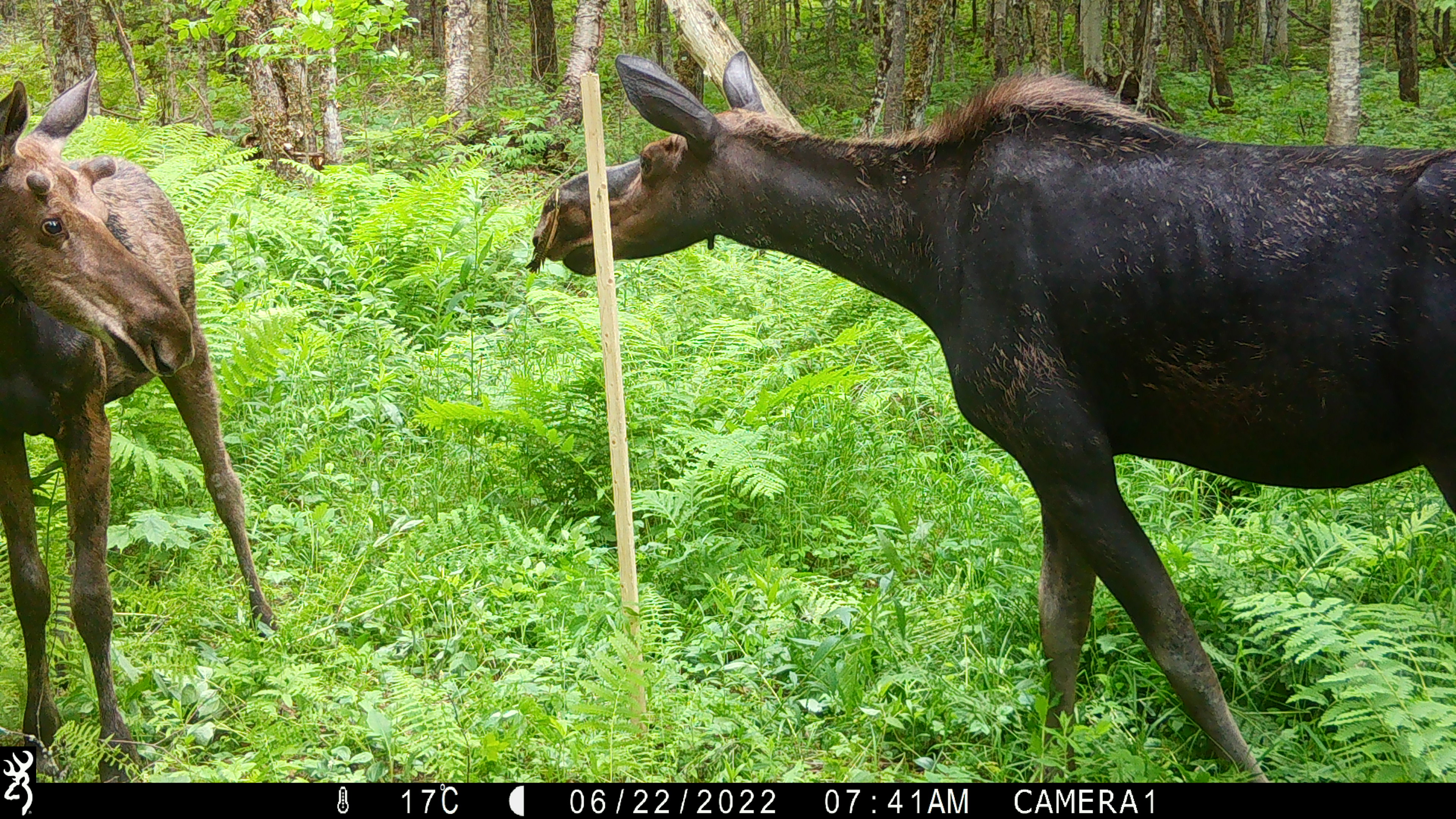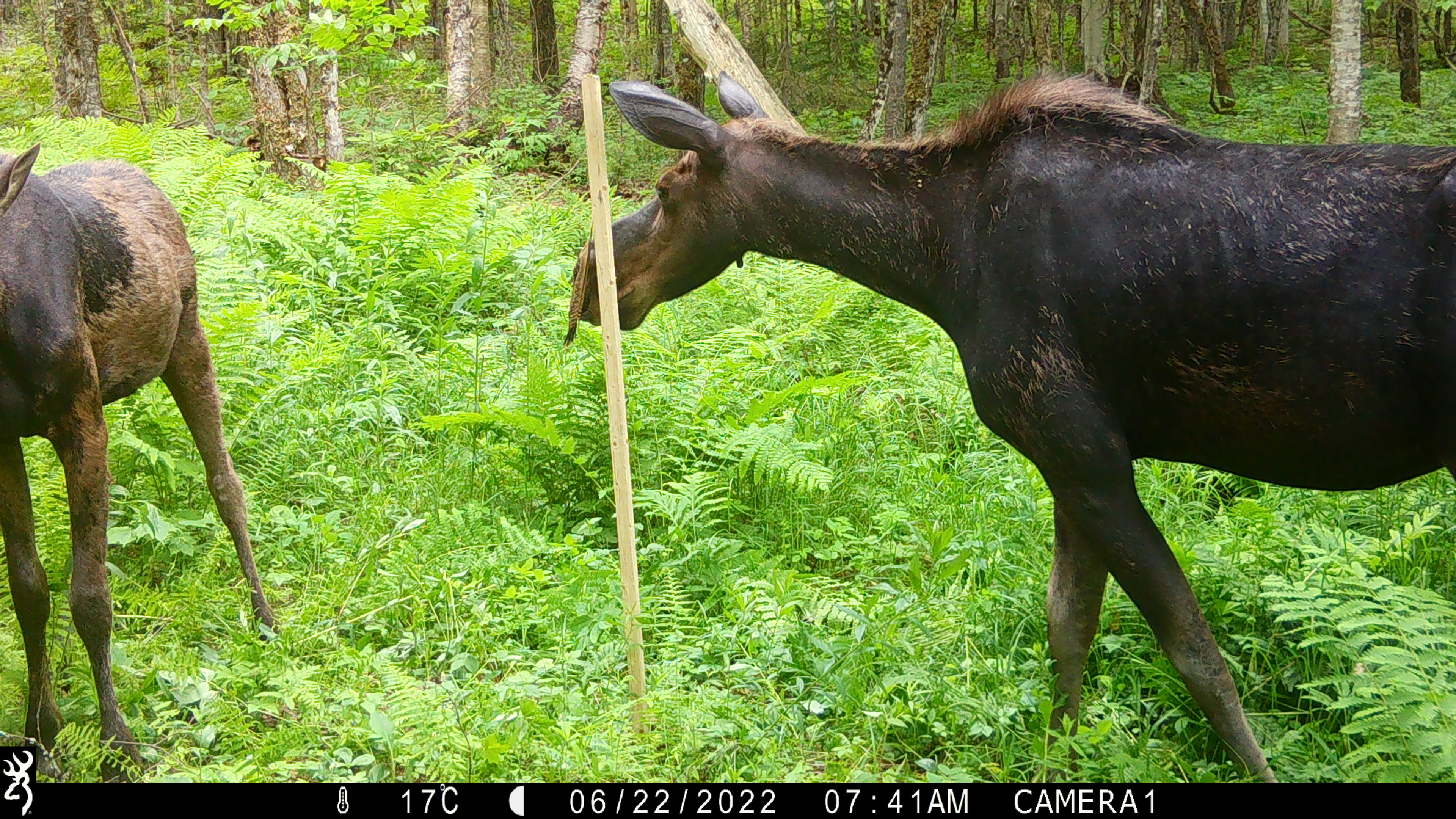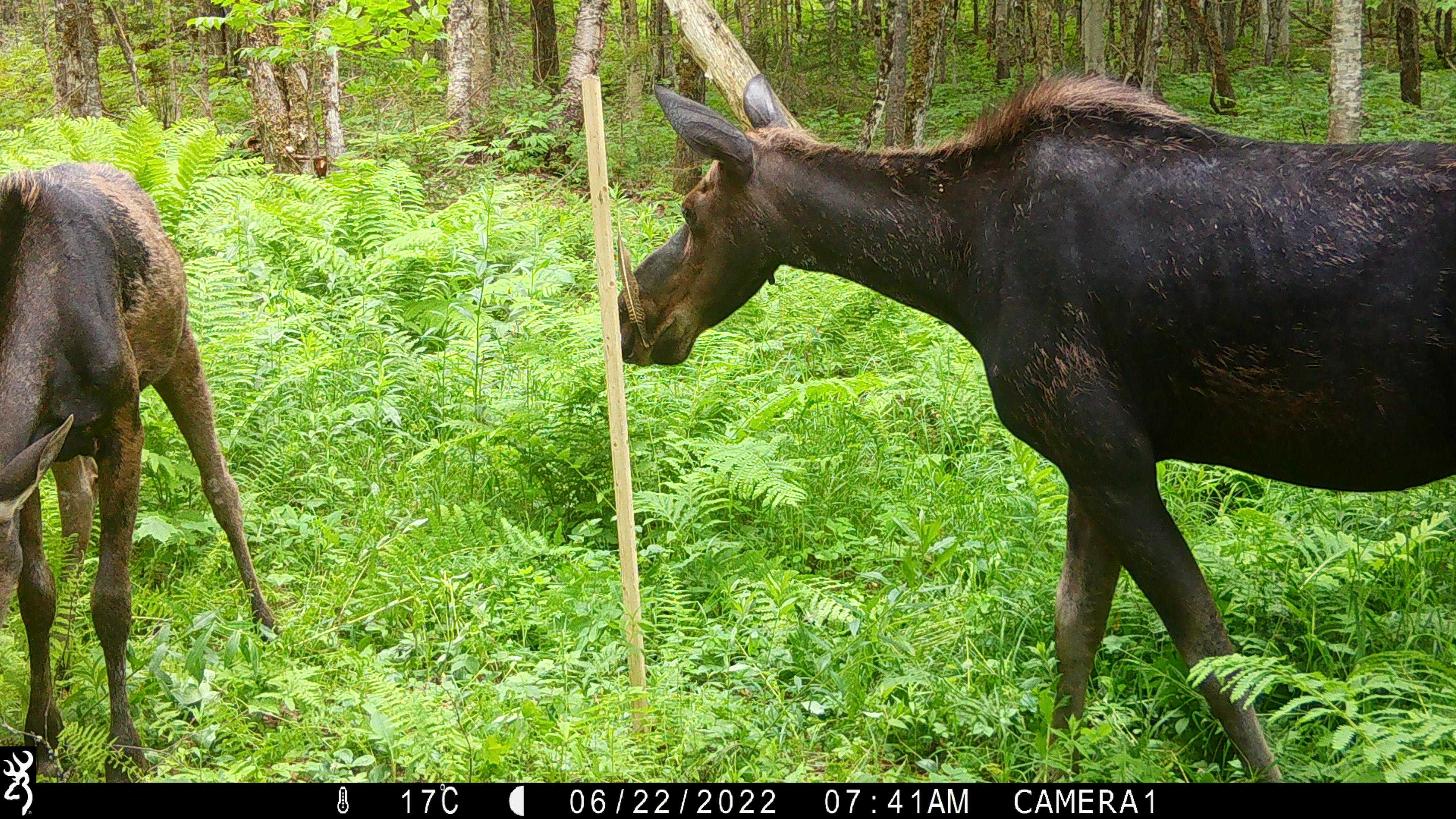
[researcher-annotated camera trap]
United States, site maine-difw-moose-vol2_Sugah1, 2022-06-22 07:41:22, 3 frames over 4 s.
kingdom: Animalia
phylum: Chordata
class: Mammalia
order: Artiodactyla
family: Cervidae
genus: Alces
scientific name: Alces alces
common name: moose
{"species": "moose (Alces alces)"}